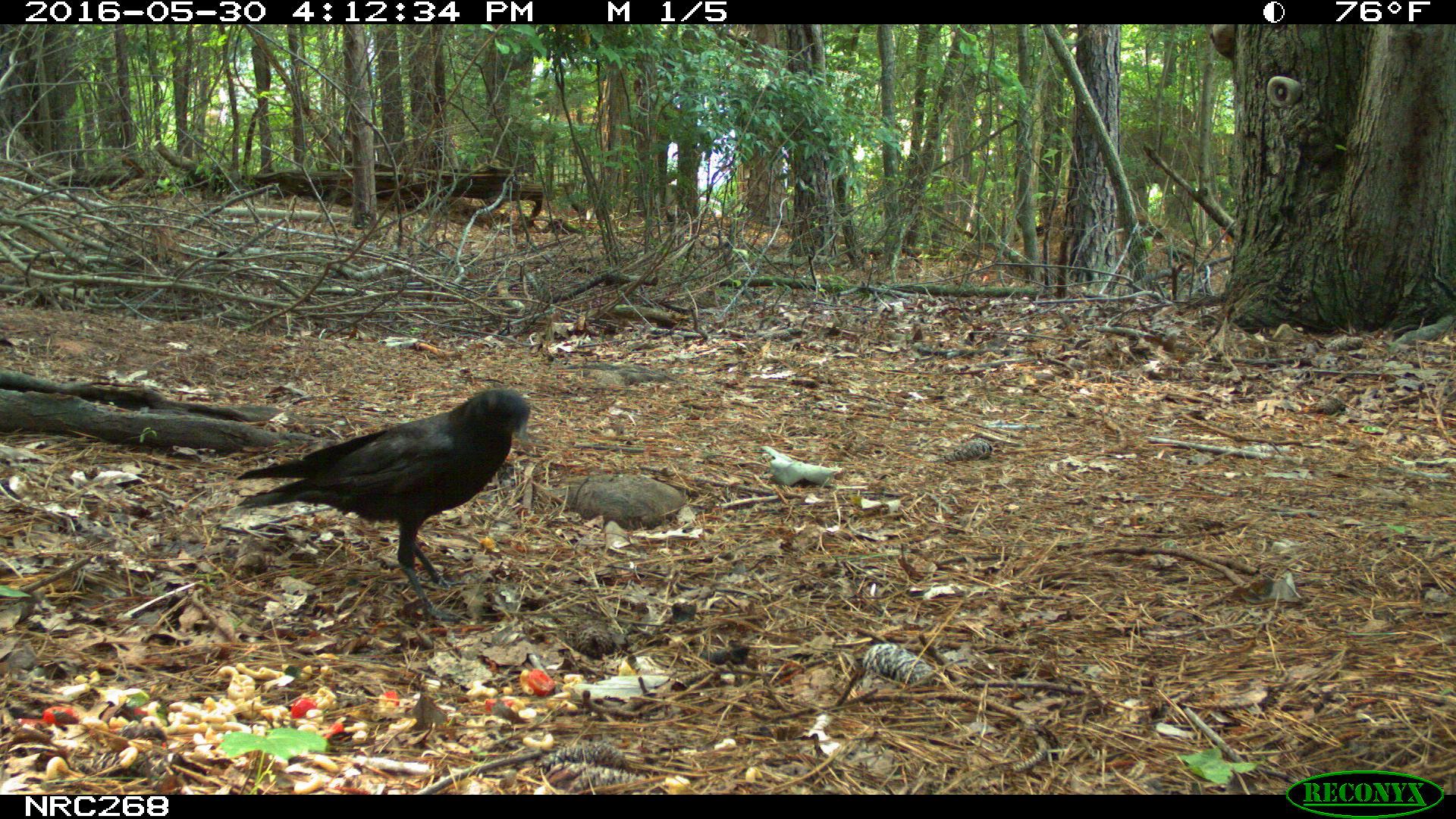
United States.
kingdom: Animalia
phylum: Chordata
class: Aves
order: Passeriformes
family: Corvidae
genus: Corvus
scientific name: Corvus brachyrhynchos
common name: american crow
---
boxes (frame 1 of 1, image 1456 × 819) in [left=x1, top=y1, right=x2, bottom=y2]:
American Crow: [left=232, top=381, right=545, bottom=602]